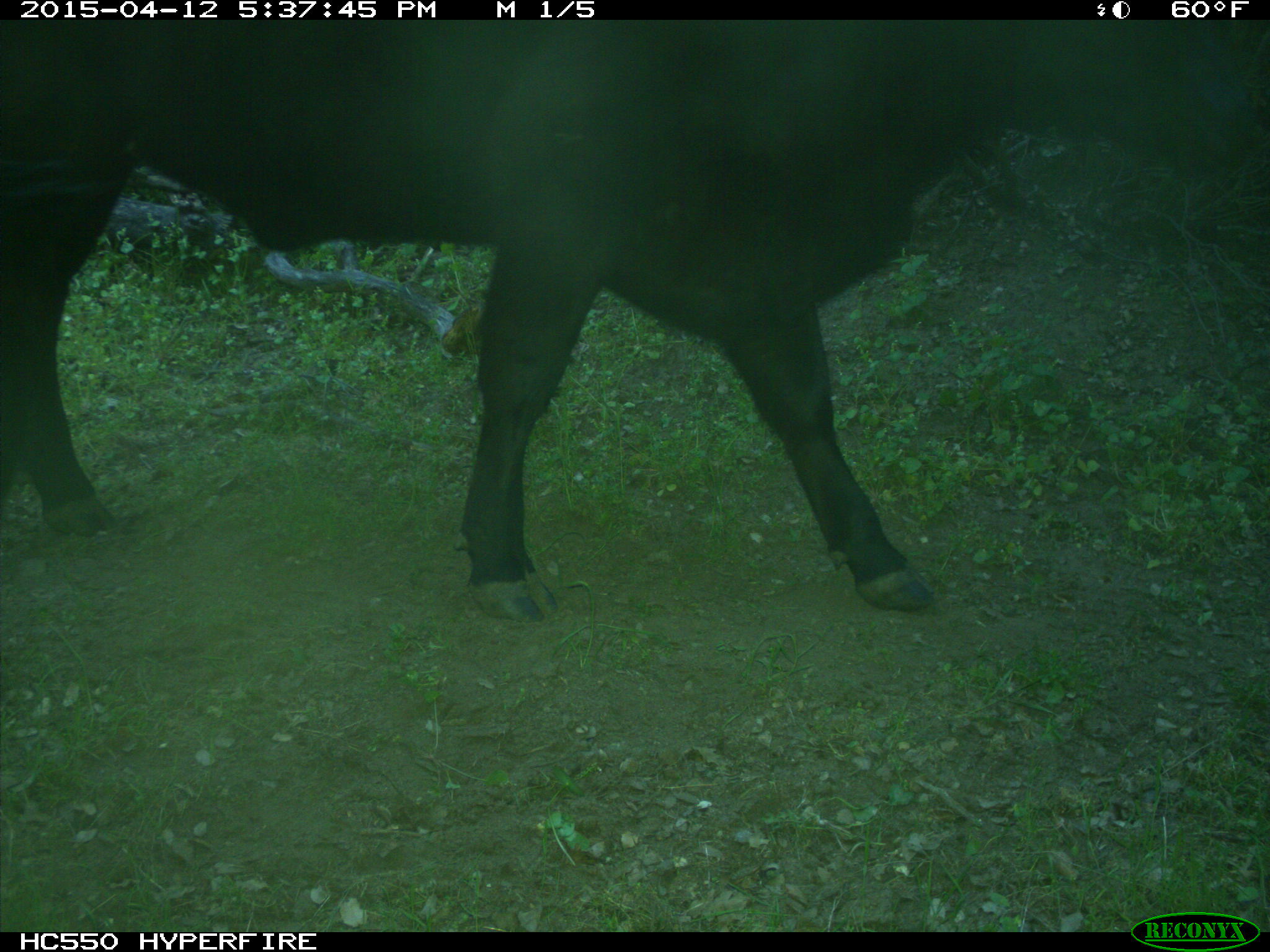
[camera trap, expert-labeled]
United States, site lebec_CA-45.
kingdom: Animalia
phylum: Chordata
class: Mammalia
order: Artiodactyla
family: Bovidae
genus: Bos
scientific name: Bos taurus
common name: domestic cow